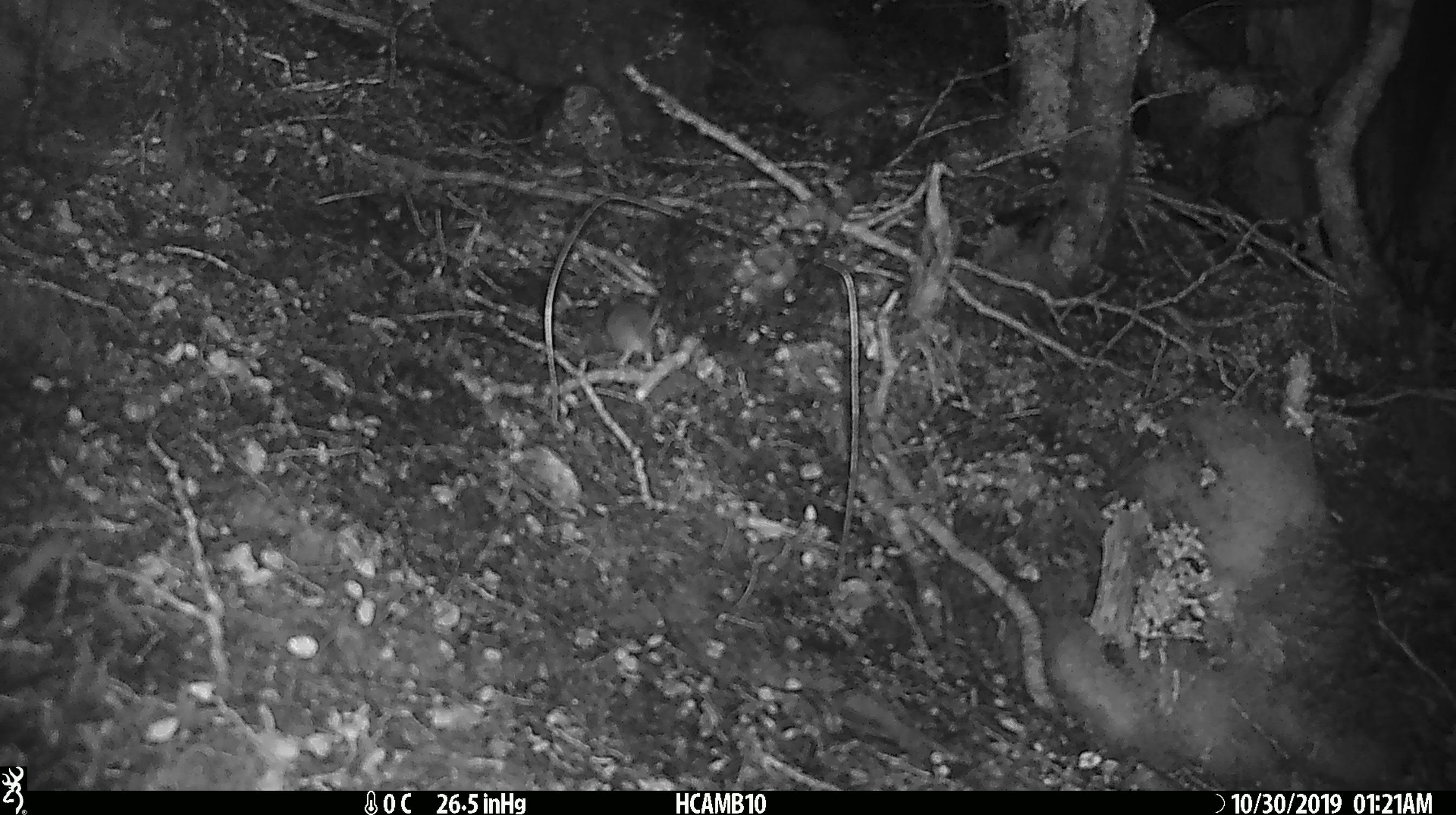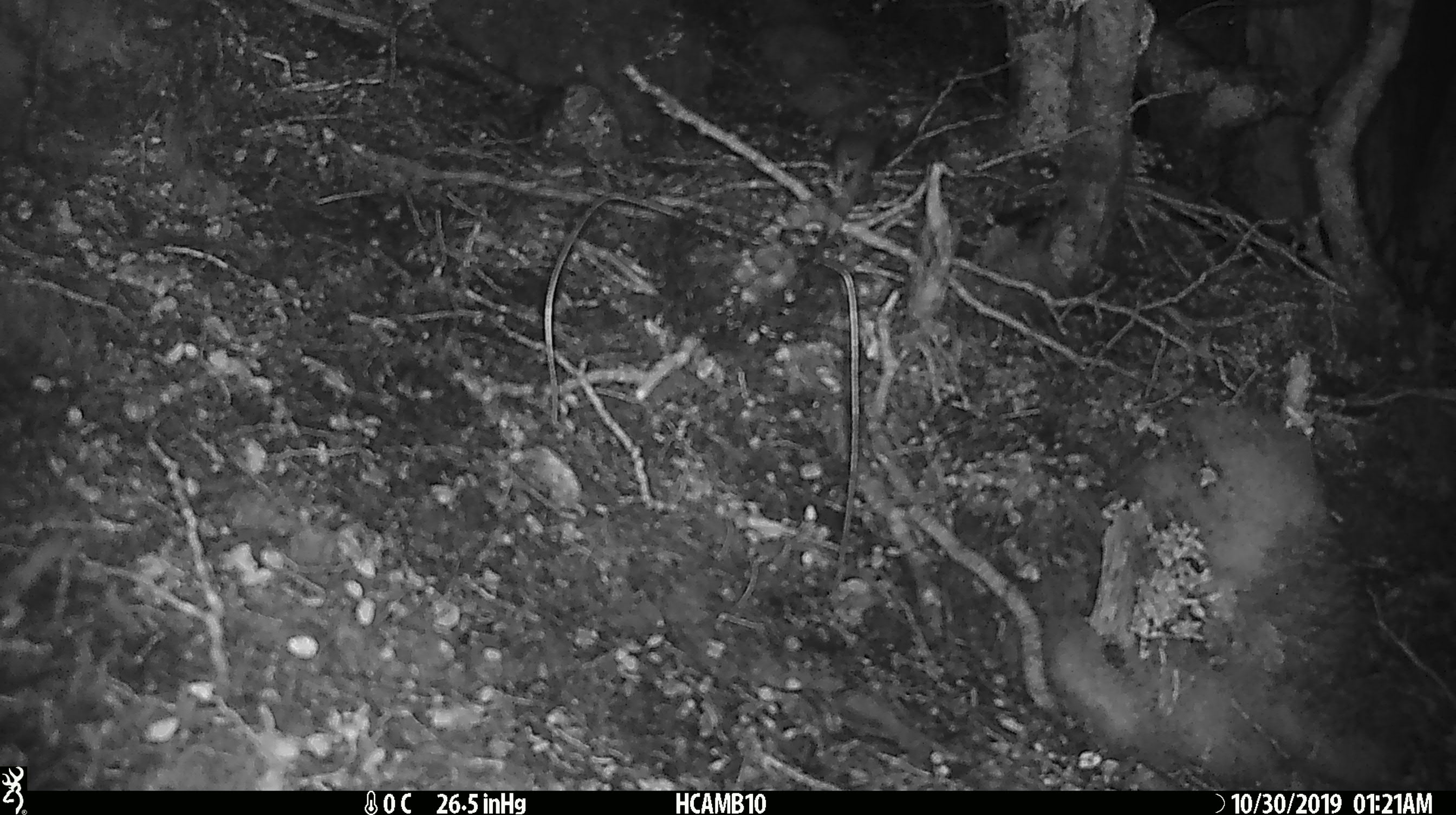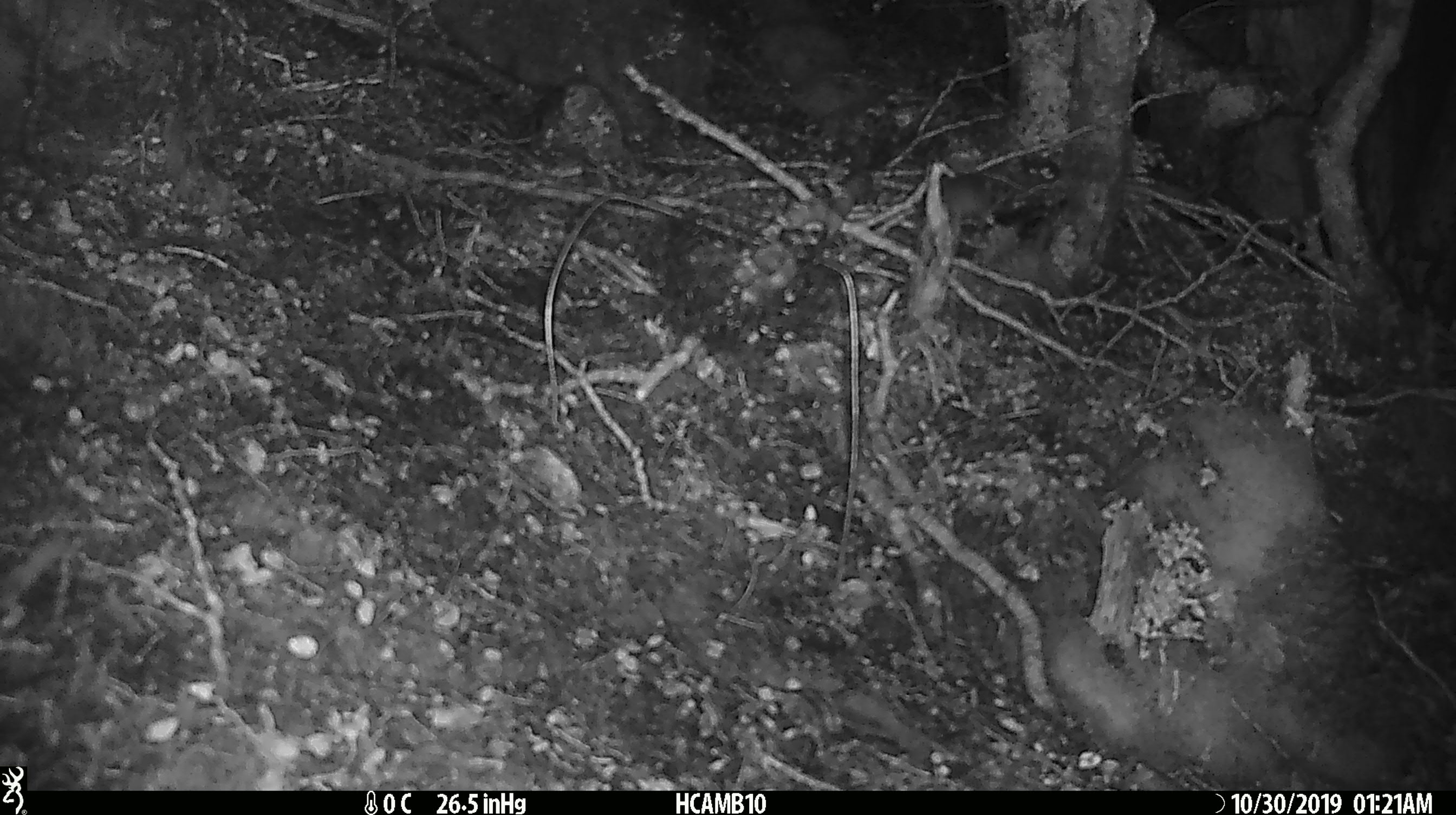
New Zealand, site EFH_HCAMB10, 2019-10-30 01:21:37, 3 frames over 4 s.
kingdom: Animalia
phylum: Chordata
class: Mammalia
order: Rodentia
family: Muridae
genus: Mus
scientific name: Mus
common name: mouse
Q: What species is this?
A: Mouse (Mus).